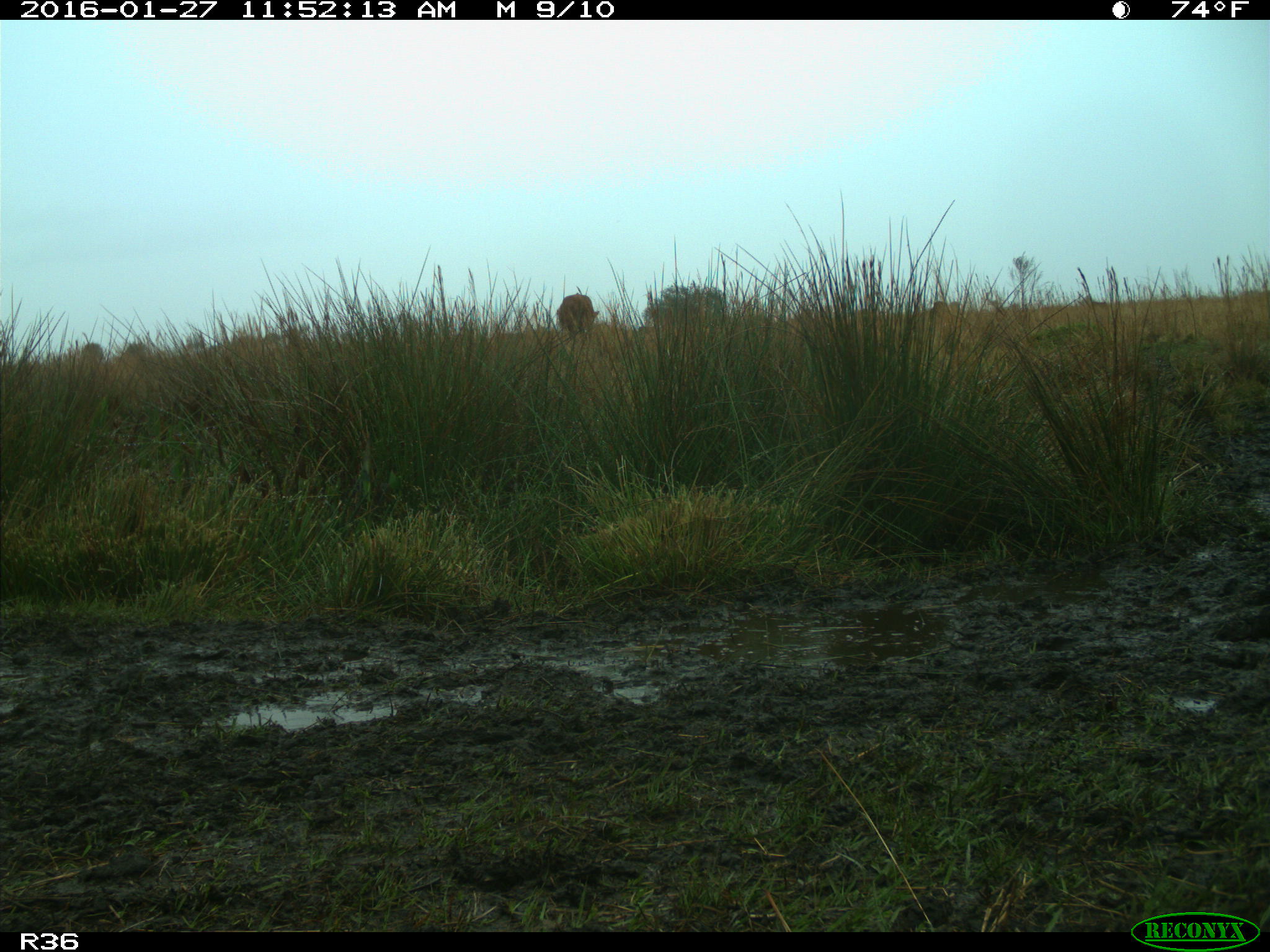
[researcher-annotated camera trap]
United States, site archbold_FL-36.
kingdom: Animalia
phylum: Chordata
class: Mammalia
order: Artiodactyla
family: Bovidae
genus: Bos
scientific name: Bos taurus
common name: domestic cow